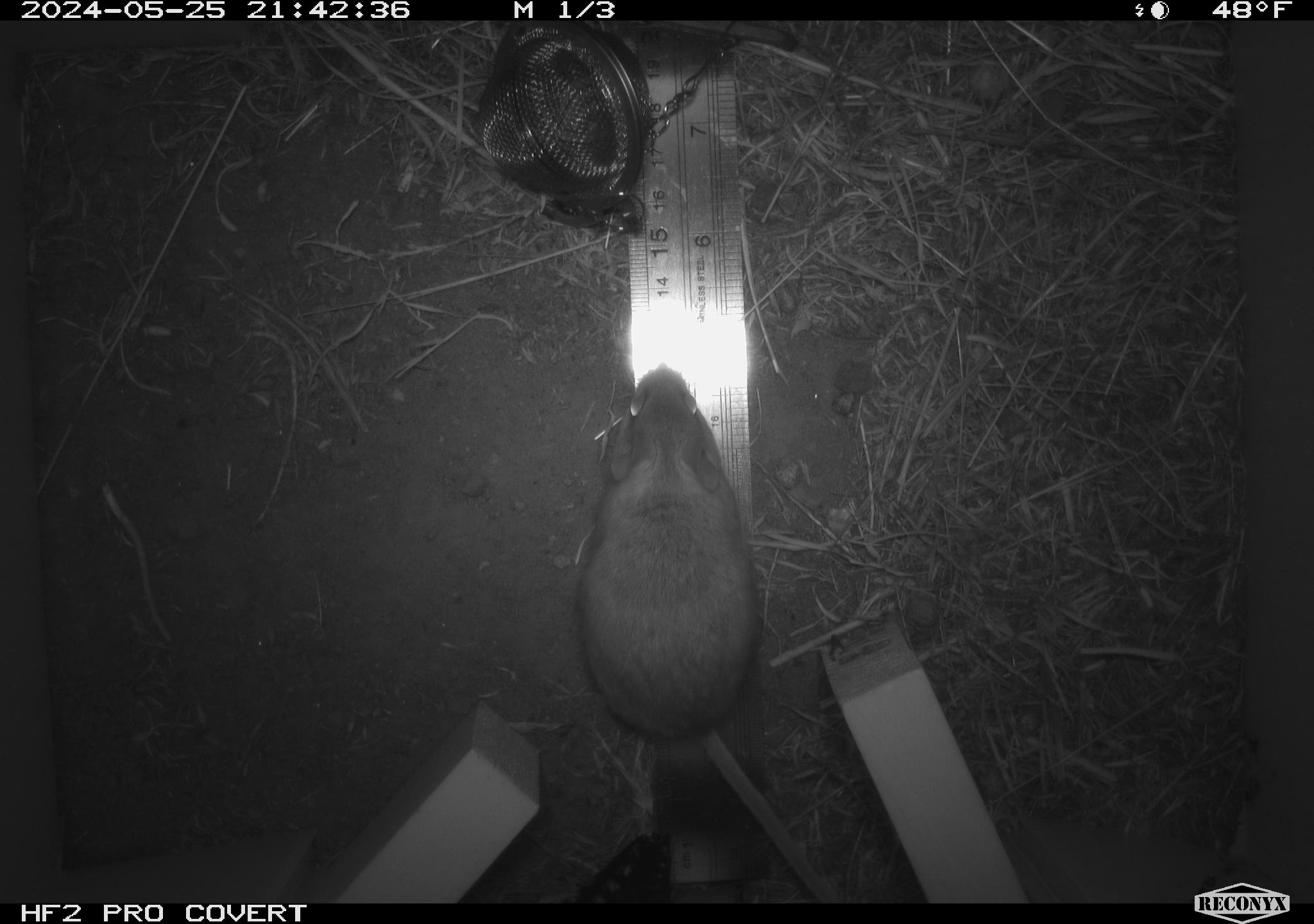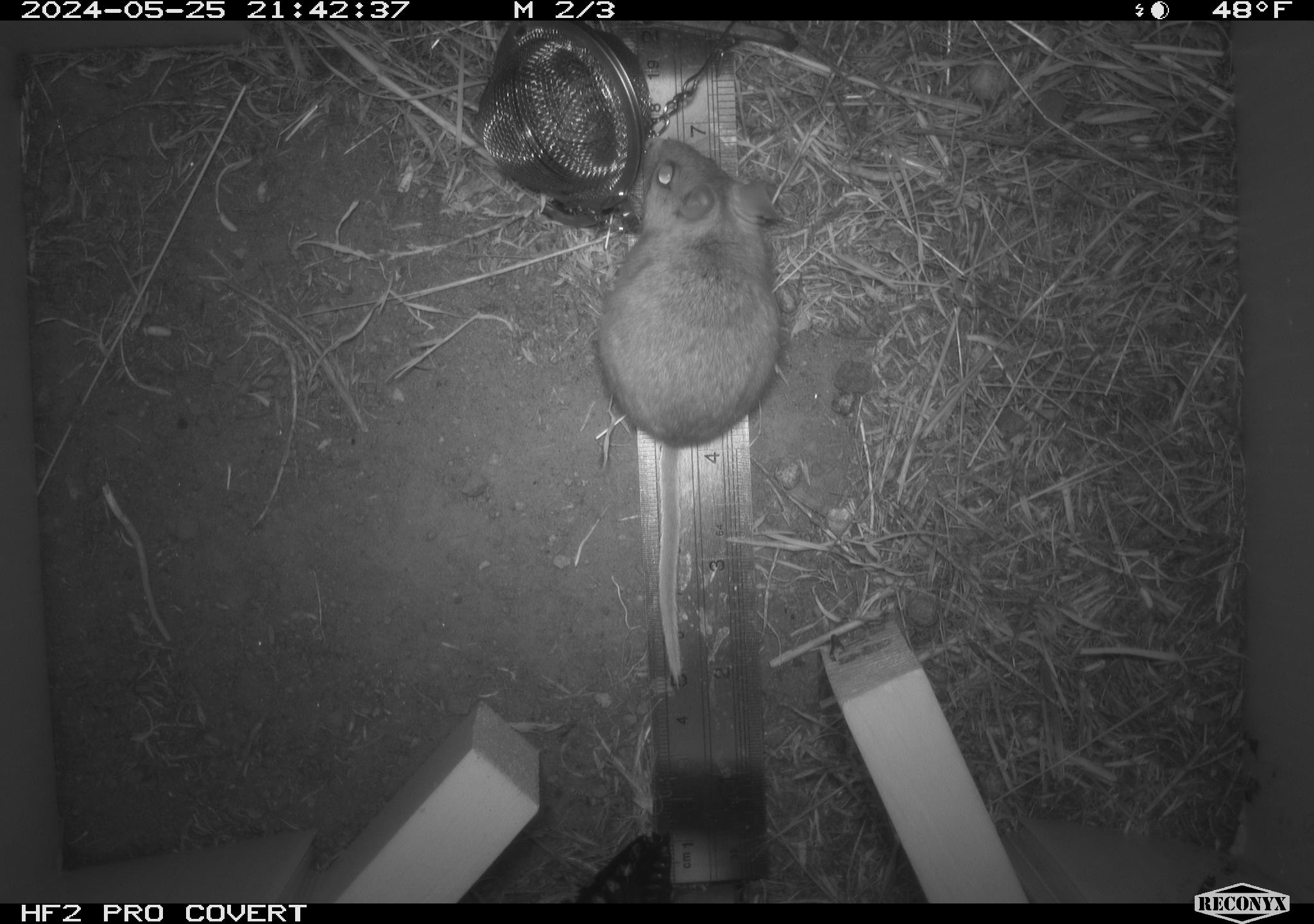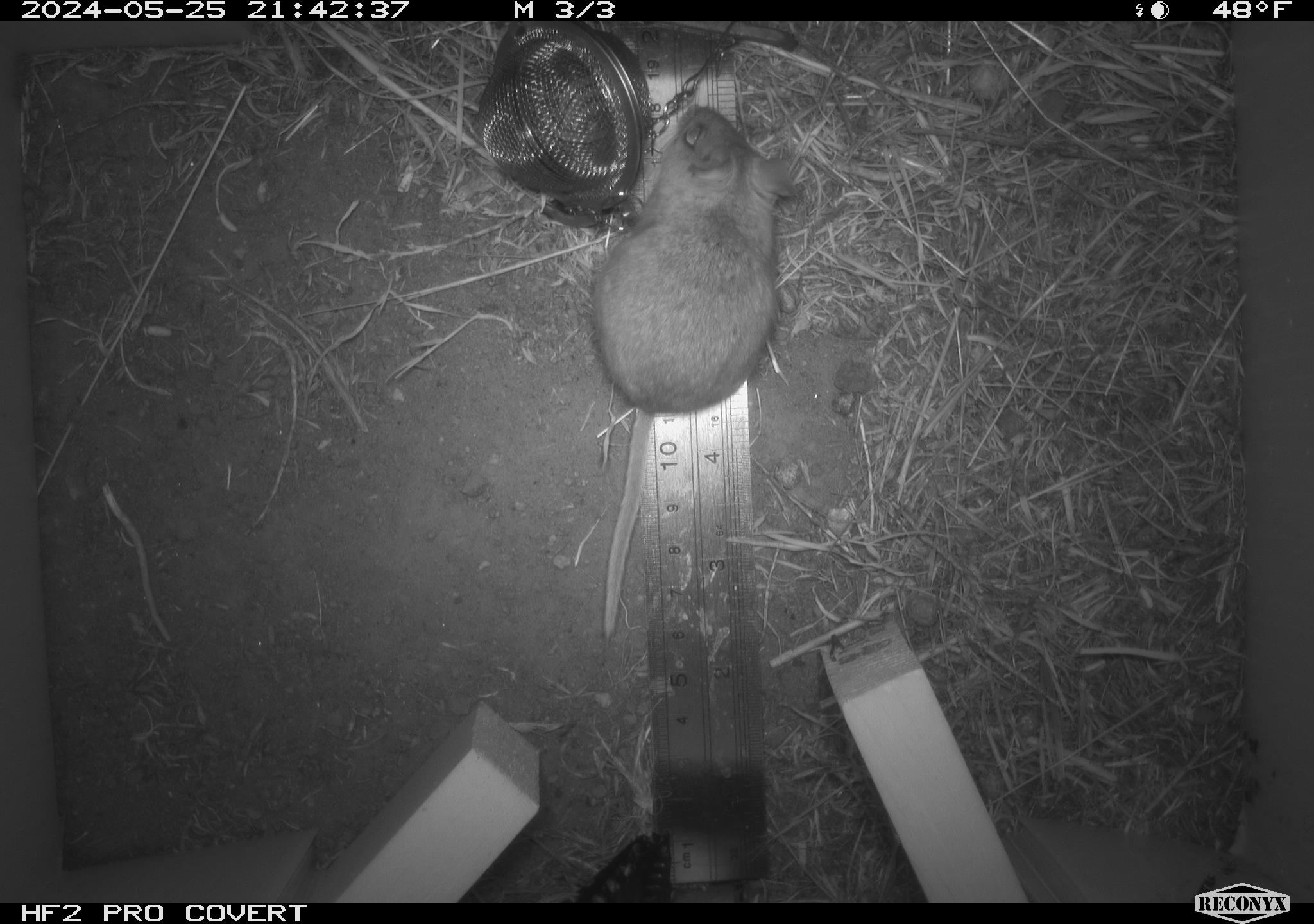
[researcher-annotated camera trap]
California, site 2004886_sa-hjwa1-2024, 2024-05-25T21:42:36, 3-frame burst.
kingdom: Animalia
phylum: Chordata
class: Mammalia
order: Rodentia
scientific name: Rodentia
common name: rodent